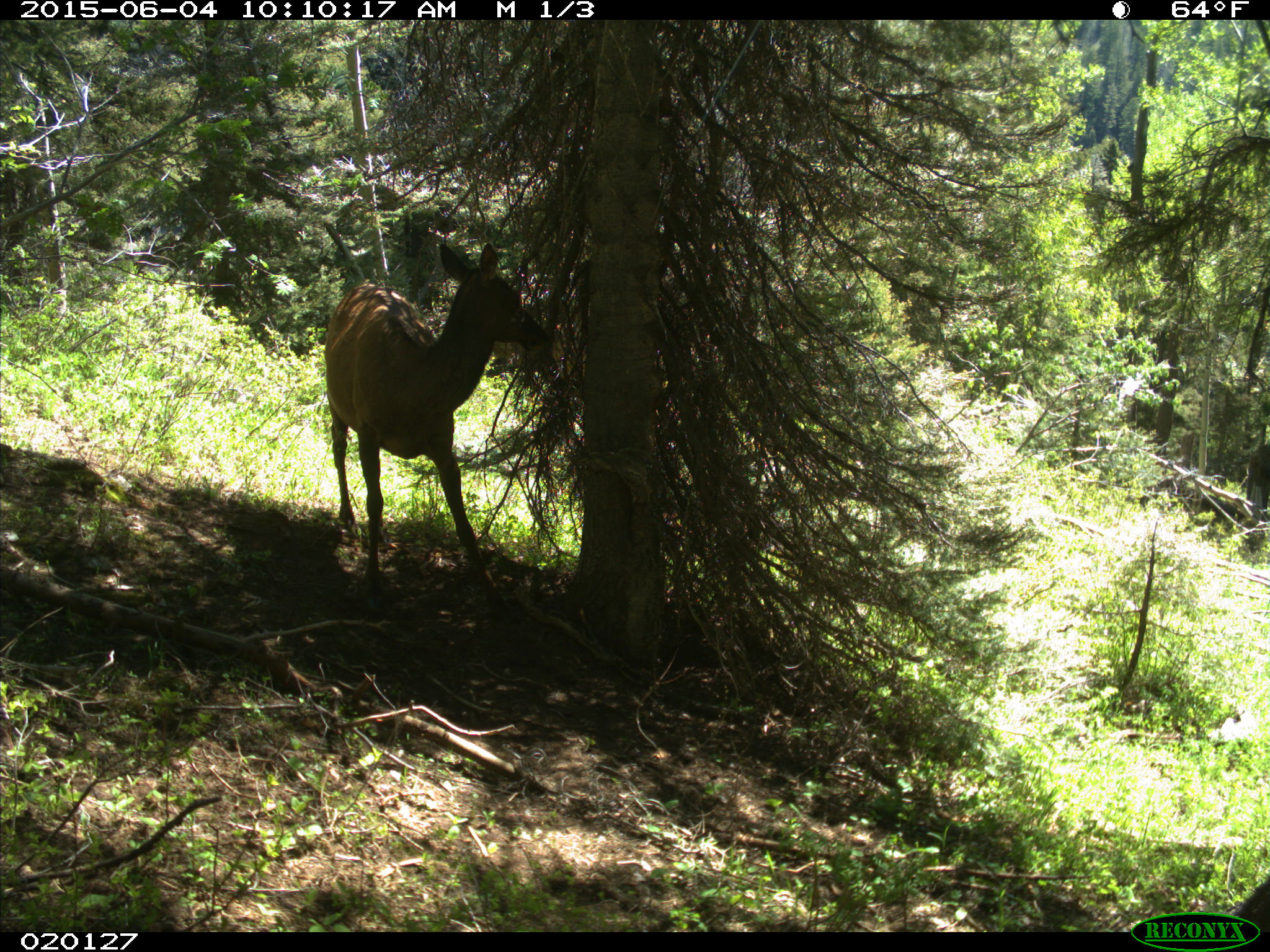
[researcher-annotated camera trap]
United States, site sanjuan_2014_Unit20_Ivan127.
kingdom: Animalia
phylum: Chordata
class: Mammalia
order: Artiodactyla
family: Cervidae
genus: Cervus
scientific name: Cervus elaphus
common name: red deer